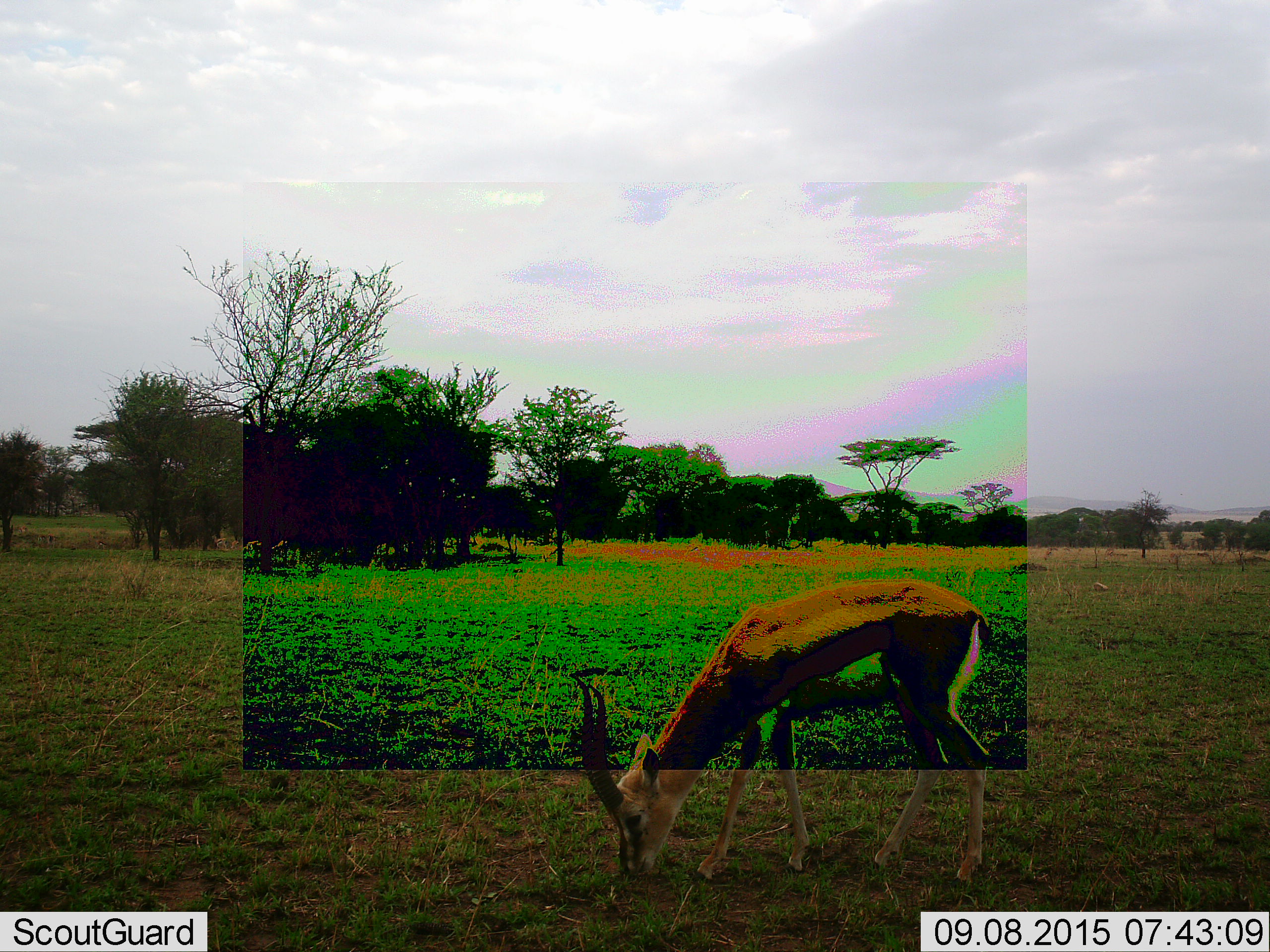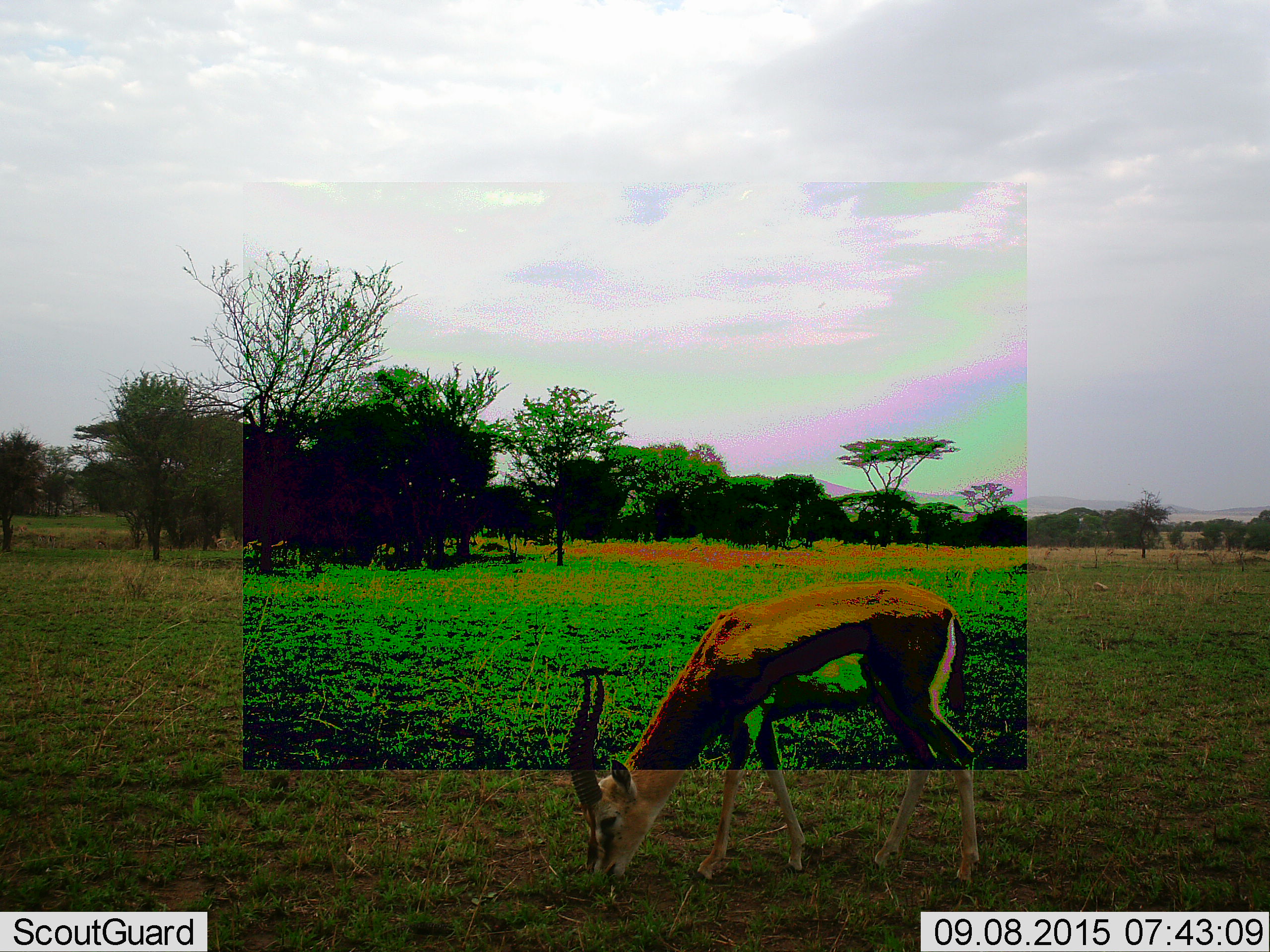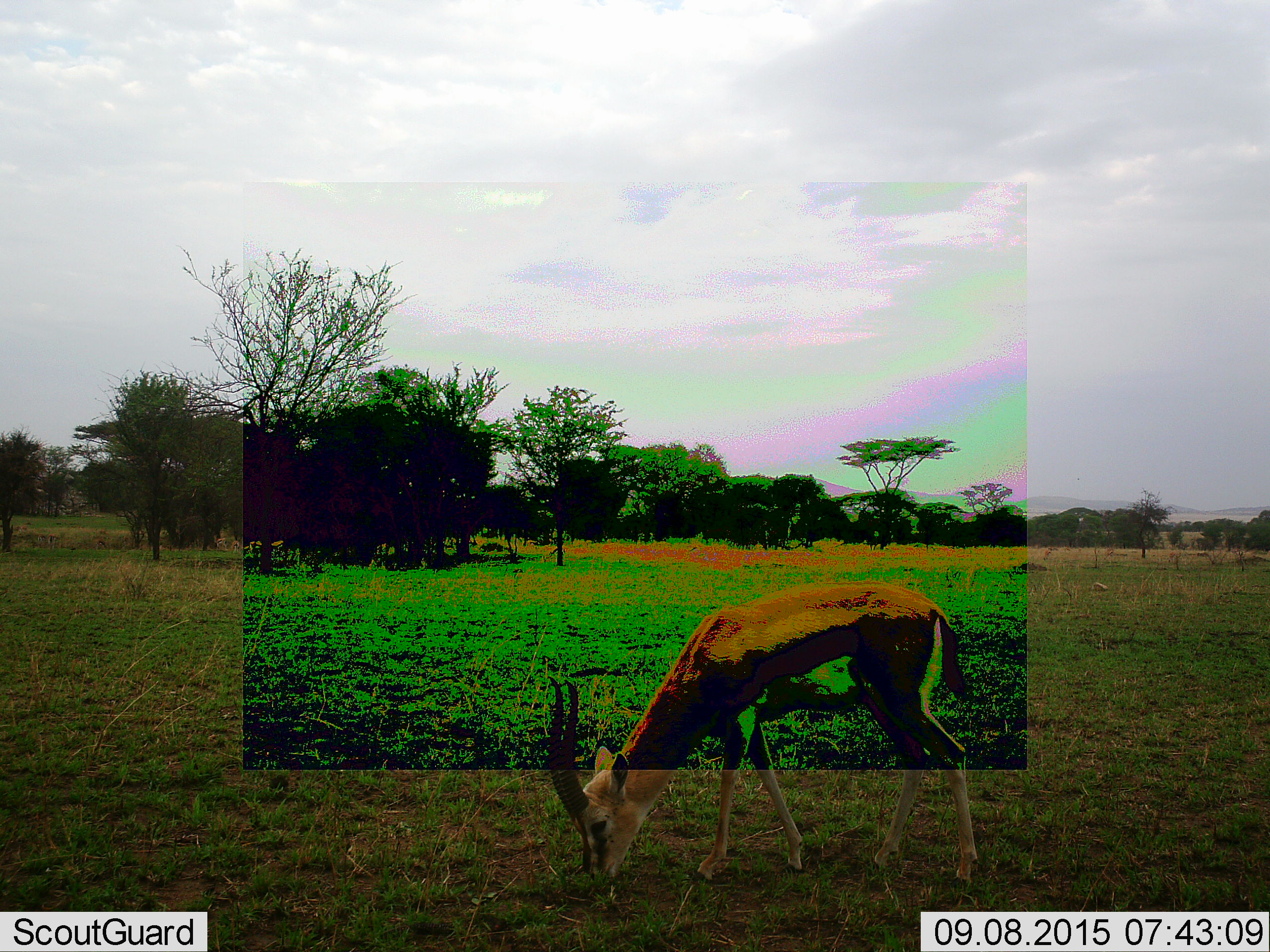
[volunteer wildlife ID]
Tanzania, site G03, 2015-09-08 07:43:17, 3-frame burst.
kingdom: Animalia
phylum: Chordata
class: Mammalia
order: Artiodactyla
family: Bovidae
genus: Eudorcas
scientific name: Eudorcas thomsonii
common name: thomson's gazelle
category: gazellethomsons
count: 1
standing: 18%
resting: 0%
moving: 9%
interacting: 0%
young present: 0%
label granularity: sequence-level